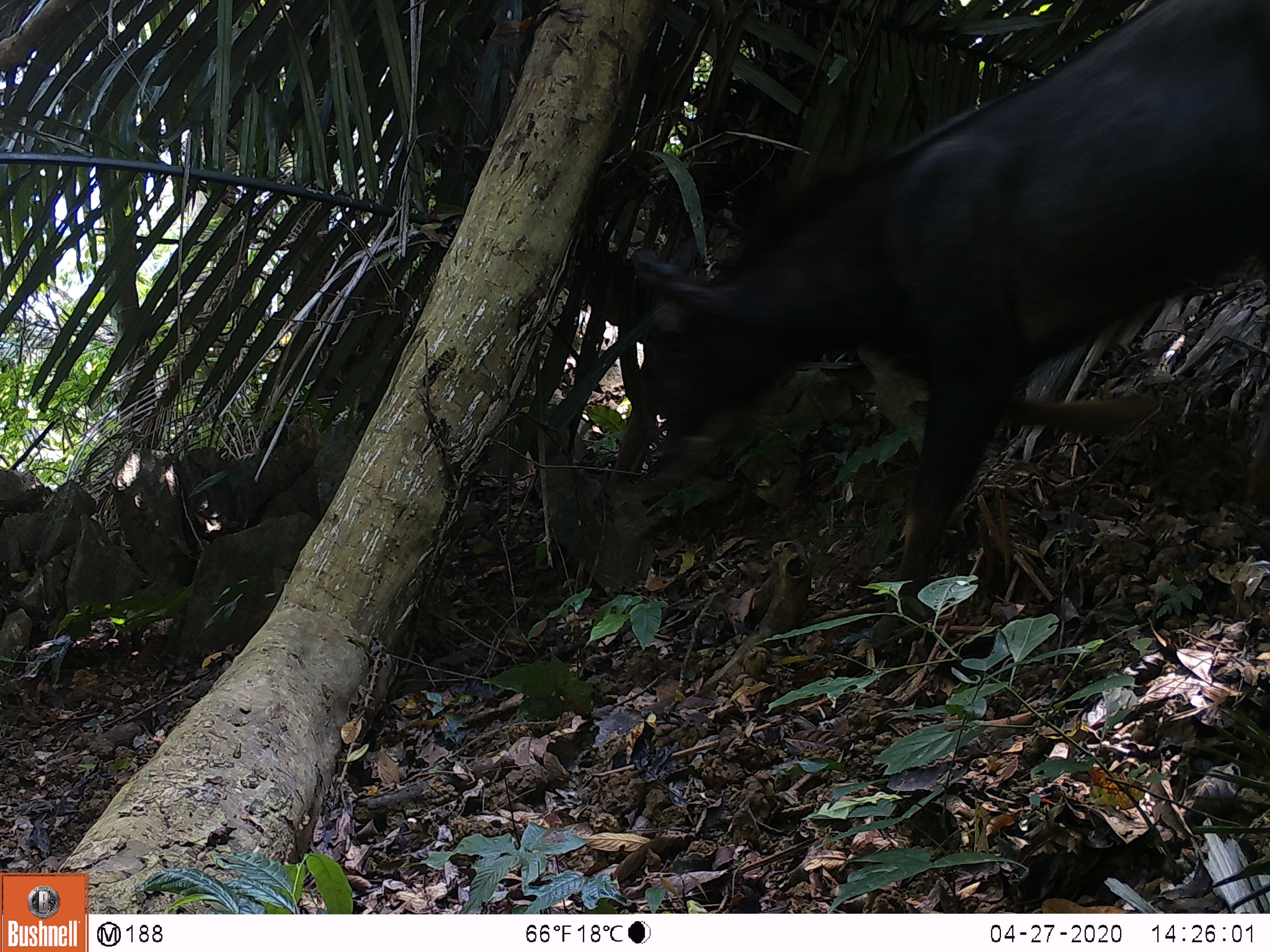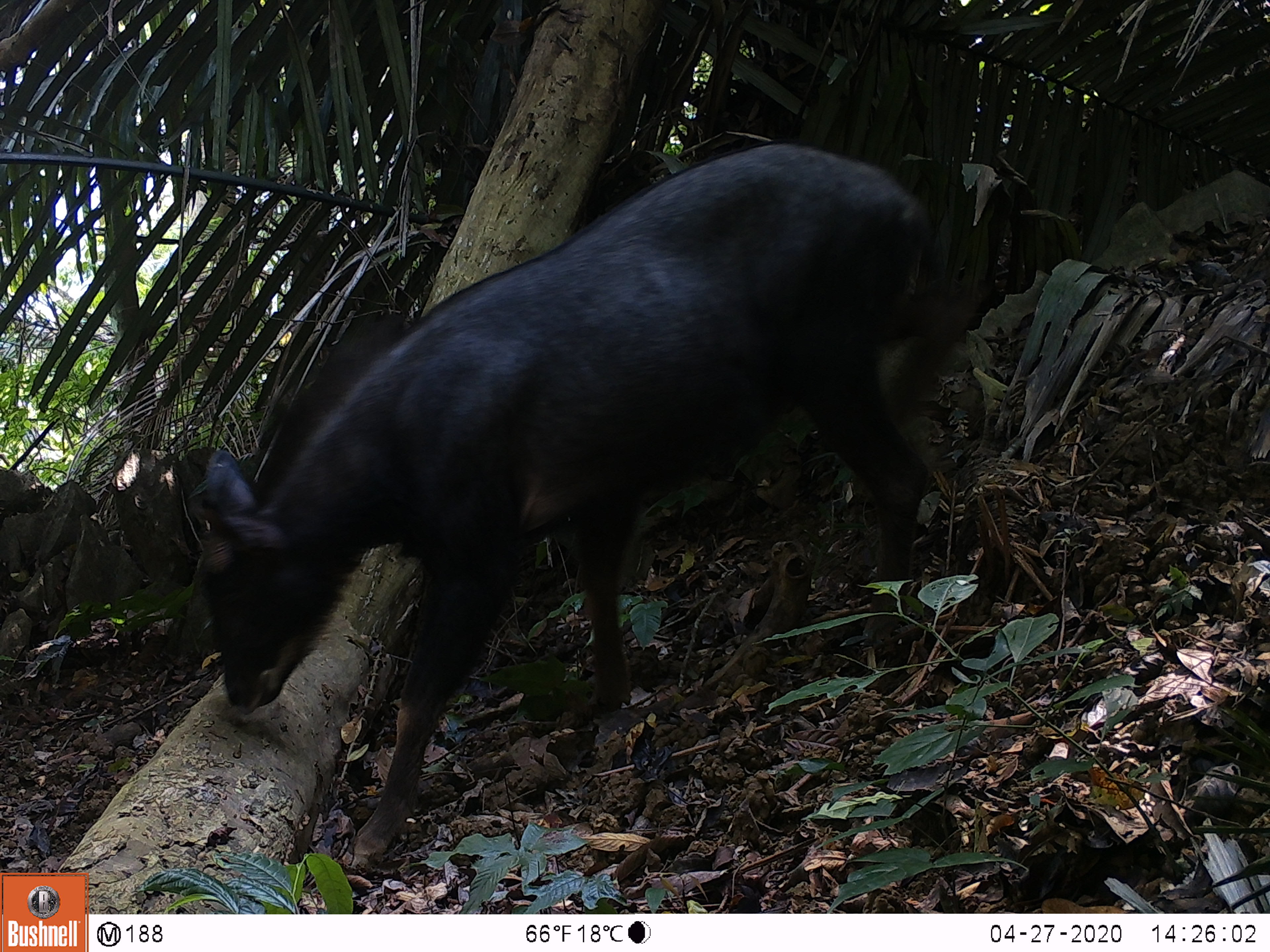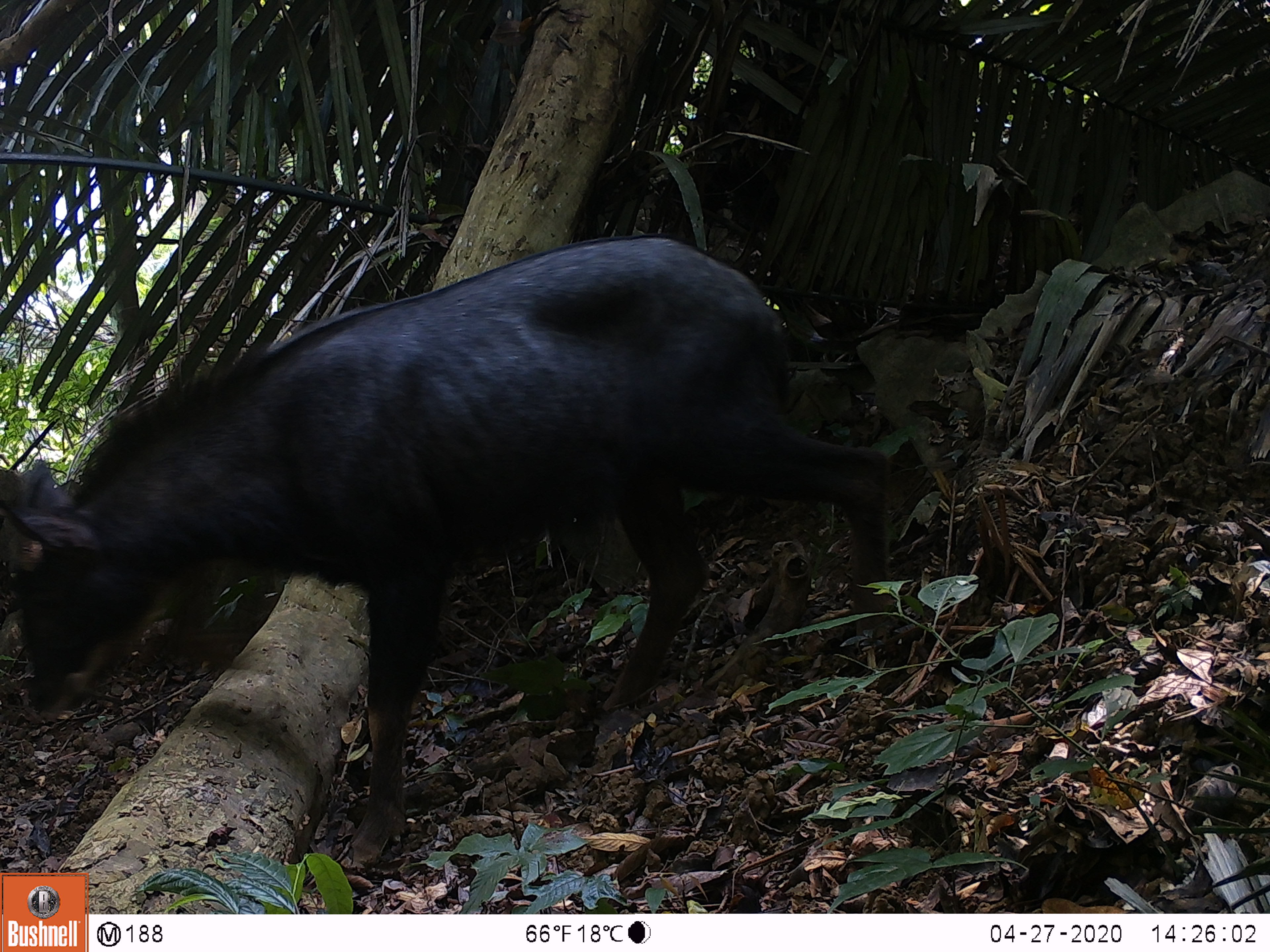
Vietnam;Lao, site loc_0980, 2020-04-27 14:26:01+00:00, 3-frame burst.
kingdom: Animalia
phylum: Chordata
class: Mammalia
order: Artiodactyla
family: Bovidae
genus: Capricornis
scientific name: Capricornis sumatraensis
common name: chinese serow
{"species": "chinese serow (Capricornis sumatraensis)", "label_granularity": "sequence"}